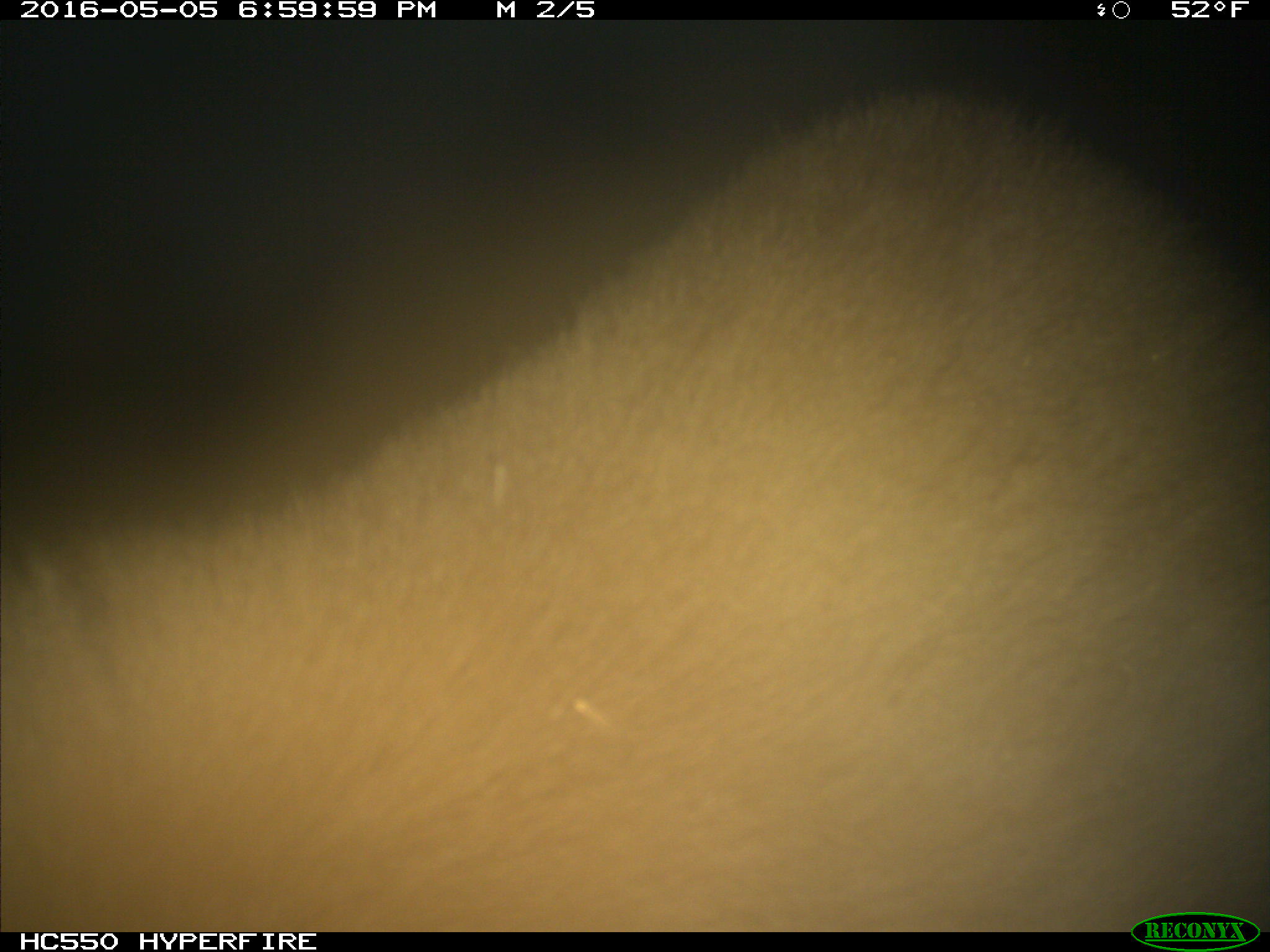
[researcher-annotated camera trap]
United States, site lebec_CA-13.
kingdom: Animalia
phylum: Chordata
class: Mammalia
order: Carnivora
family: Ursidae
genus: Ursus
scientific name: Ursus americanus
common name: american black bear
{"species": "Ursus americanus (american black bear)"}